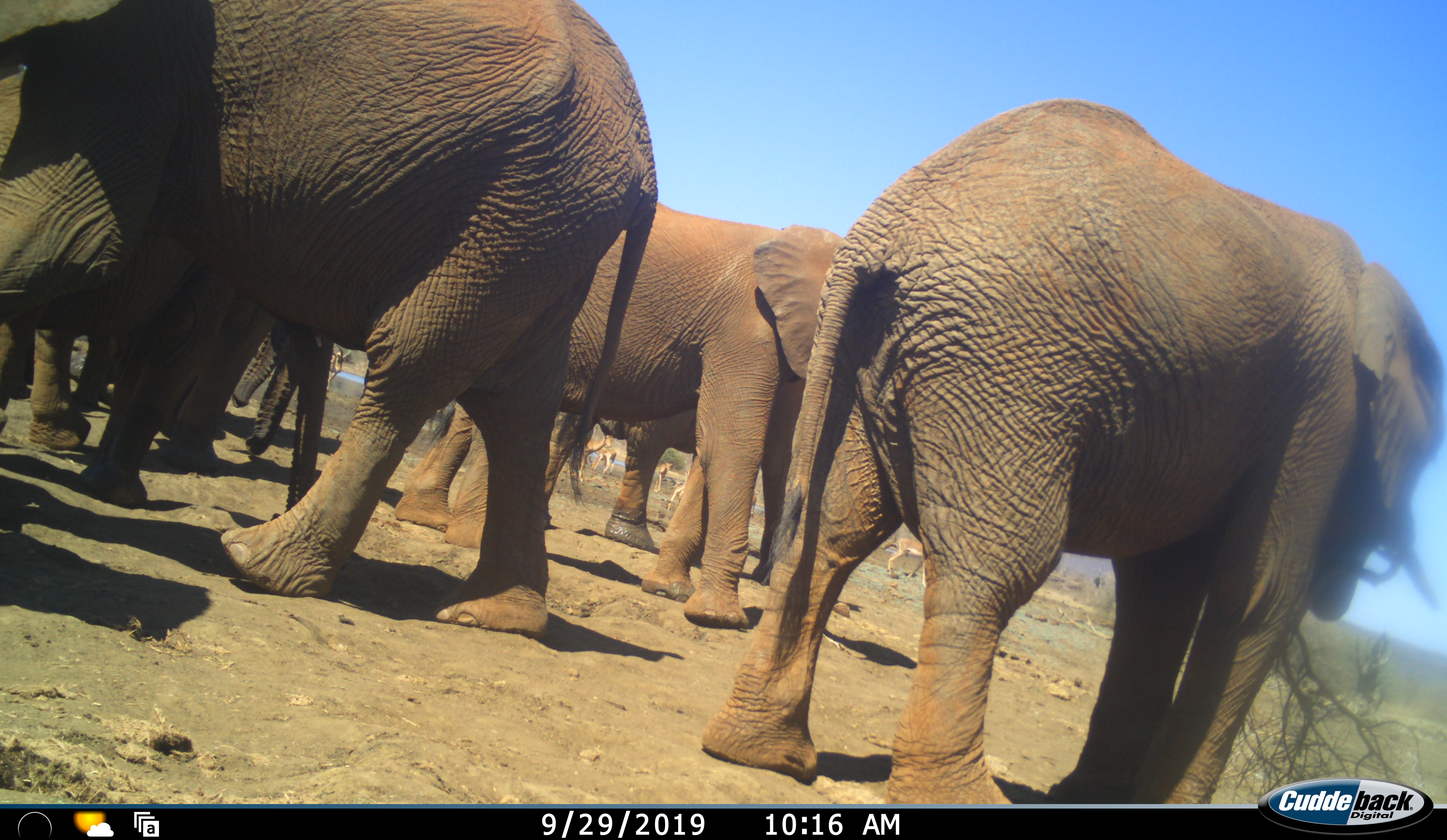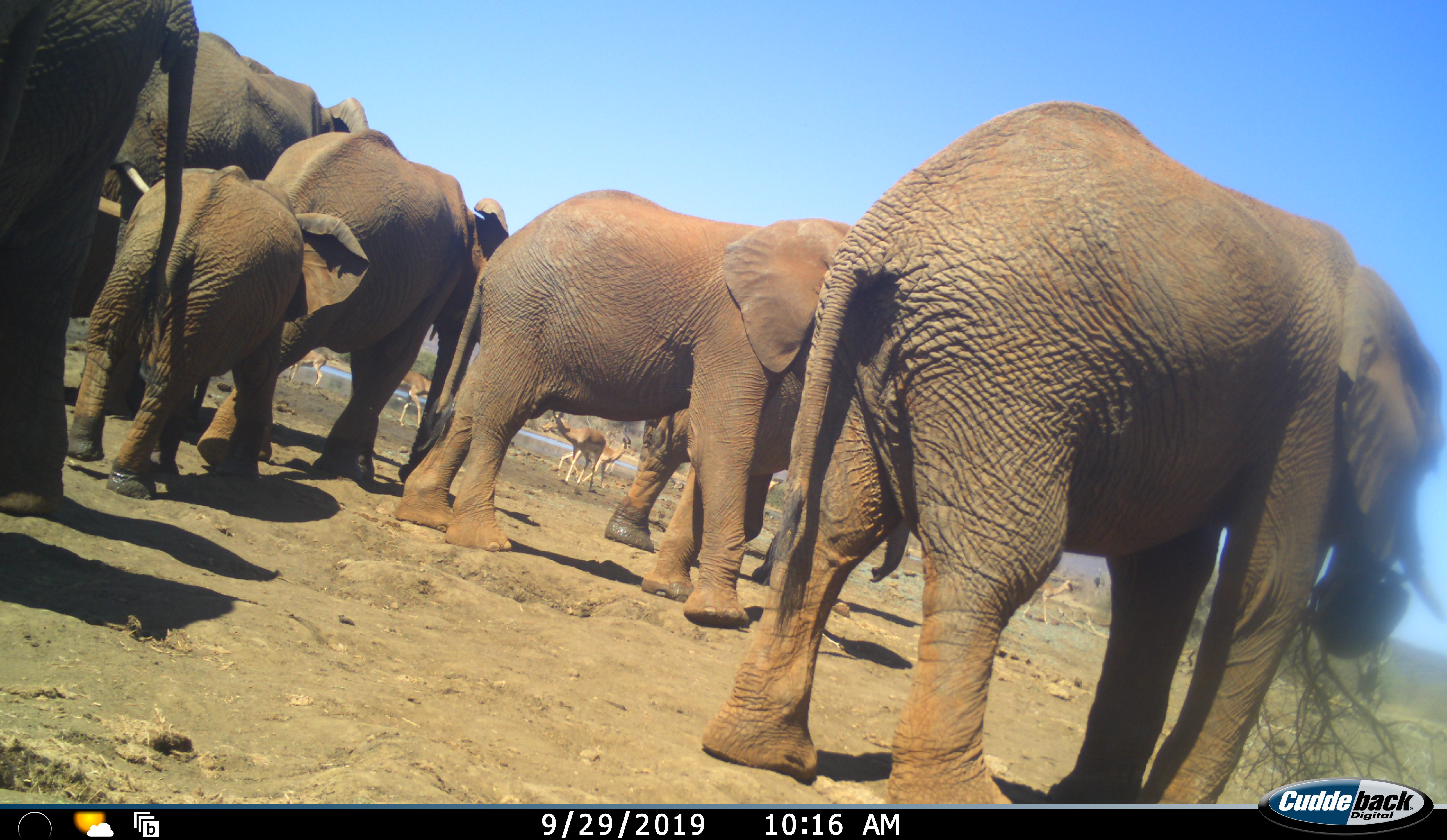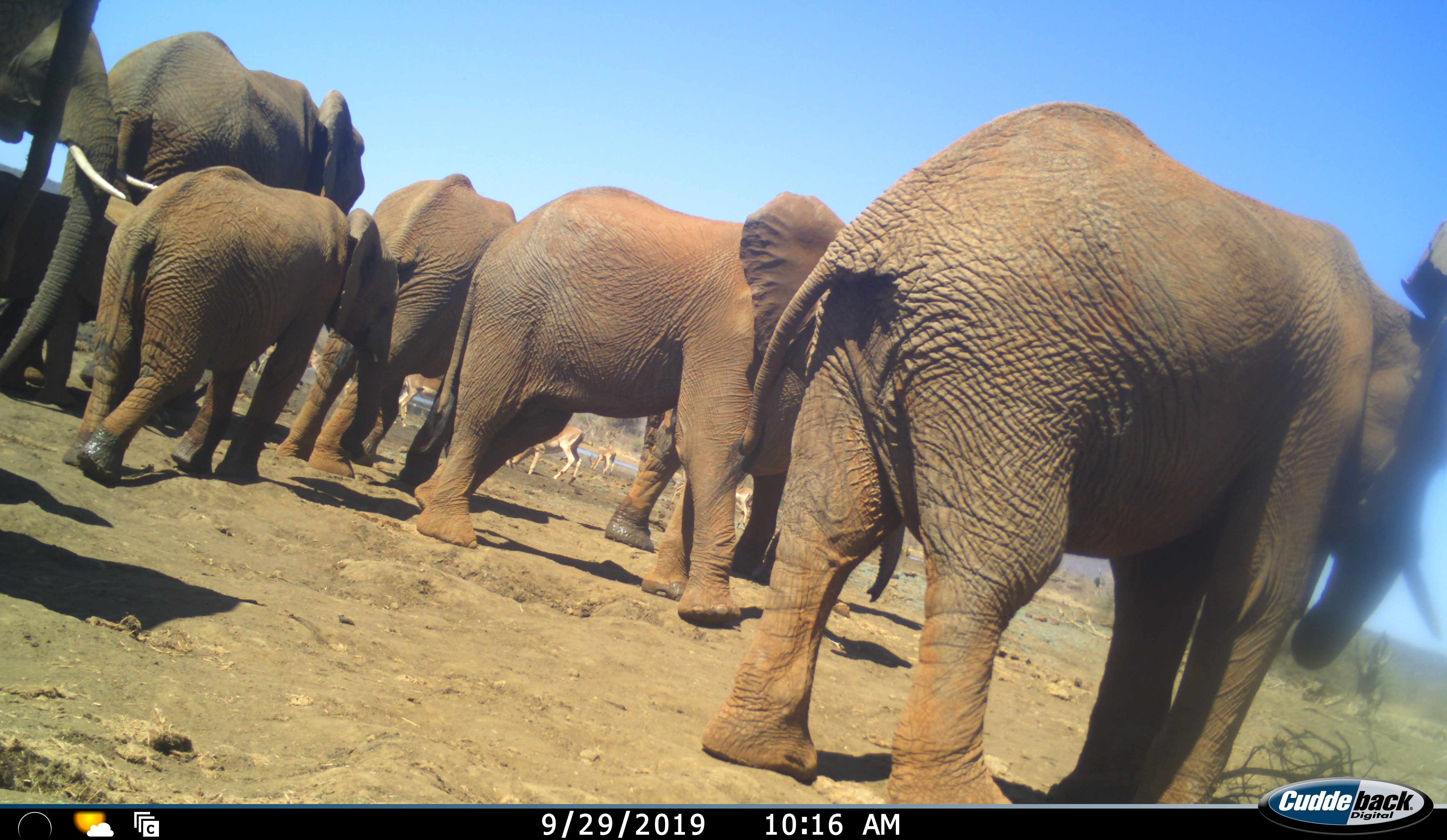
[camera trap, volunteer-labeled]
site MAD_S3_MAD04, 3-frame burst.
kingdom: Animalia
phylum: Chordata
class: Mammalia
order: Proboscidea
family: Elephantidae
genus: Loxodonta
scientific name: Loxodonta africana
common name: african bush elephant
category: elephant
Elephant (african bush elephant) (Loxodonta africana), count 8. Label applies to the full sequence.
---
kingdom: Animalia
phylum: Chordata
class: Mammalia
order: Artiodactyla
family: Bovidae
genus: Aepyceros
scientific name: Aepyceros melampus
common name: impala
Impala (Aepyceros melampus), count 6. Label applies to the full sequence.